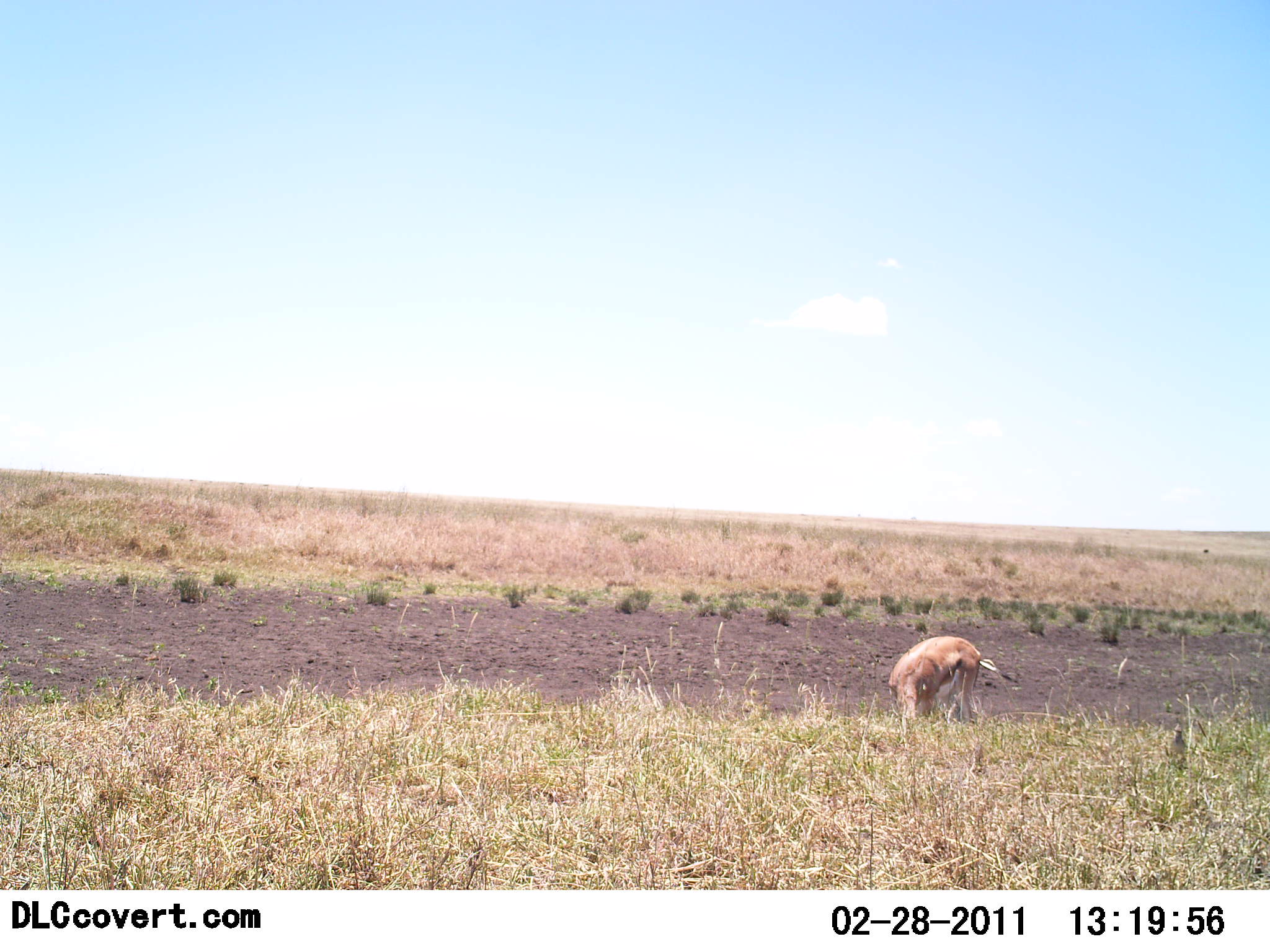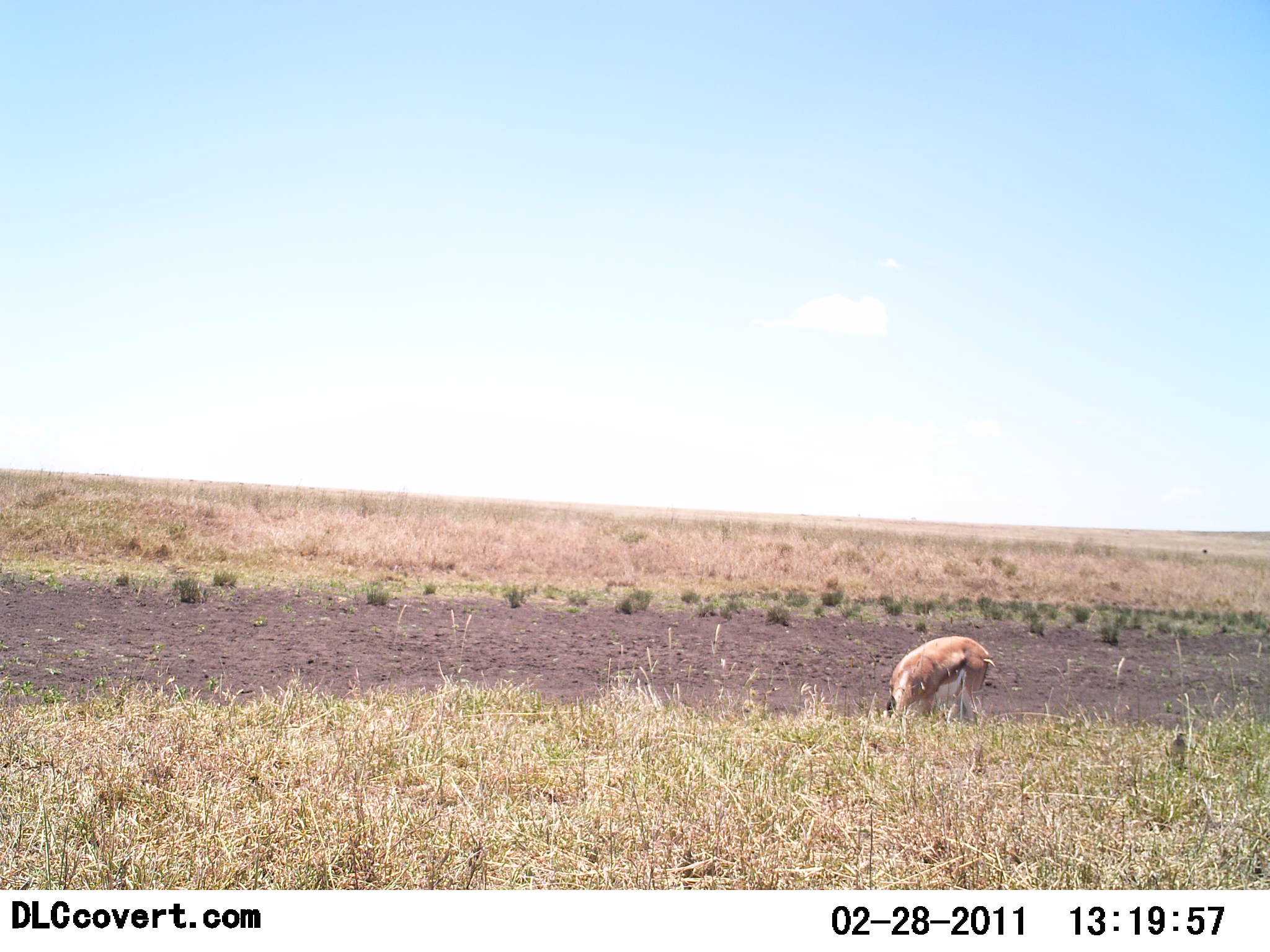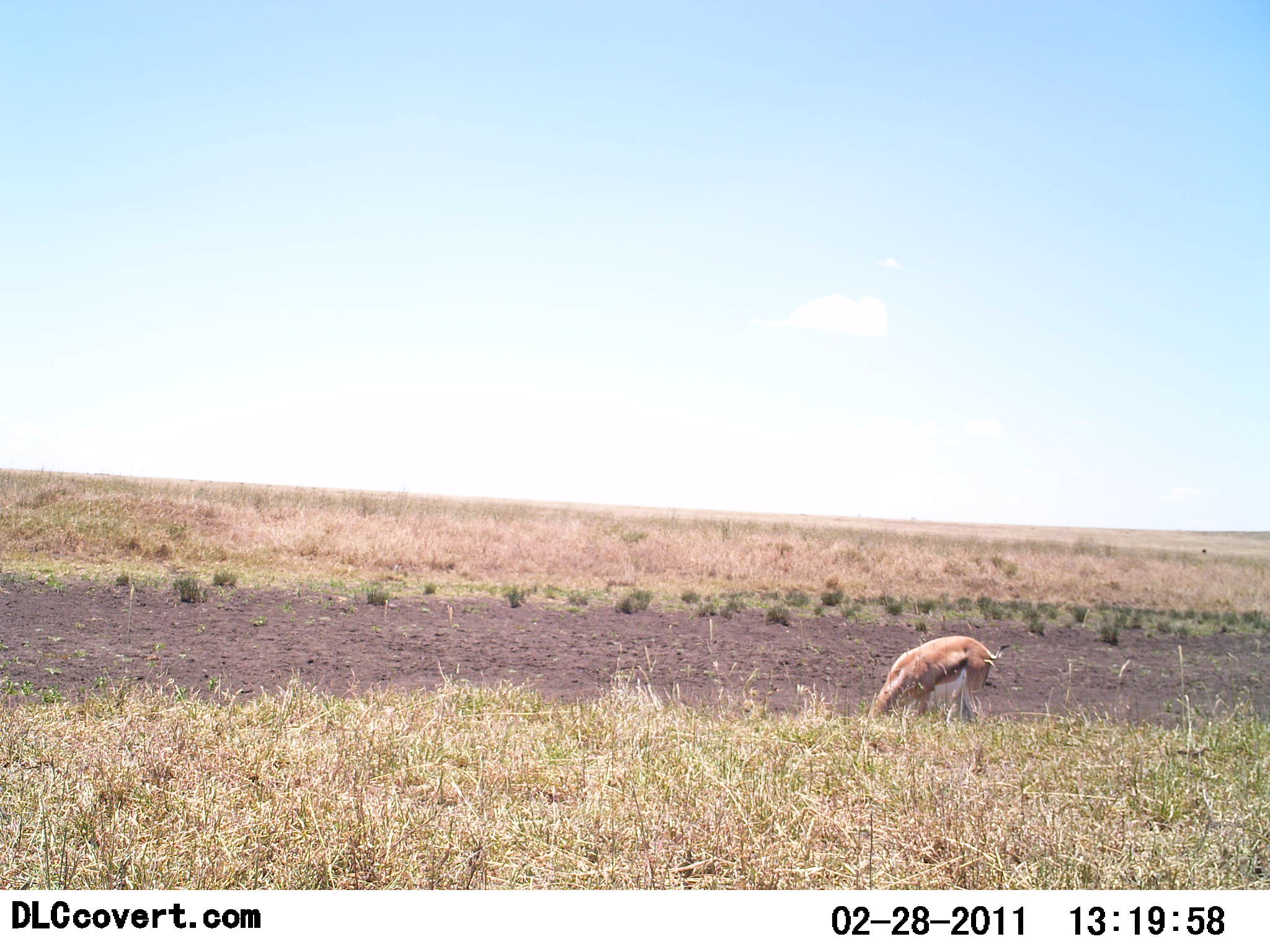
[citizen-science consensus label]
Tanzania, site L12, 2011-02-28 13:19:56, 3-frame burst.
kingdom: Animalia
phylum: Chordata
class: Mammalia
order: Artiodactyla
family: Bovidae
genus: Eudorcas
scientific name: Eudorcas thomsonii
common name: thomson's gazelle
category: gazellethomsons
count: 1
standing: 23%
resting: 0%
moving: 8%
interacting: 0%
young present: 0%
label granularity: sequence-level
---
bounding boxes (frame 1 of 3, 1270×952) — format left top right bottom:
animal: 887 635 1021 751; 1168 724 1188 759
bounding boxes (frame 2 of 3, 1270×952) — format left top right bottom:
animal: 886 636 990 729; 1170 731 1188 763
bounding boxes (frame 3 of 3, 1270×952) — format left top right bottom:
animal: 872 635 1012 728